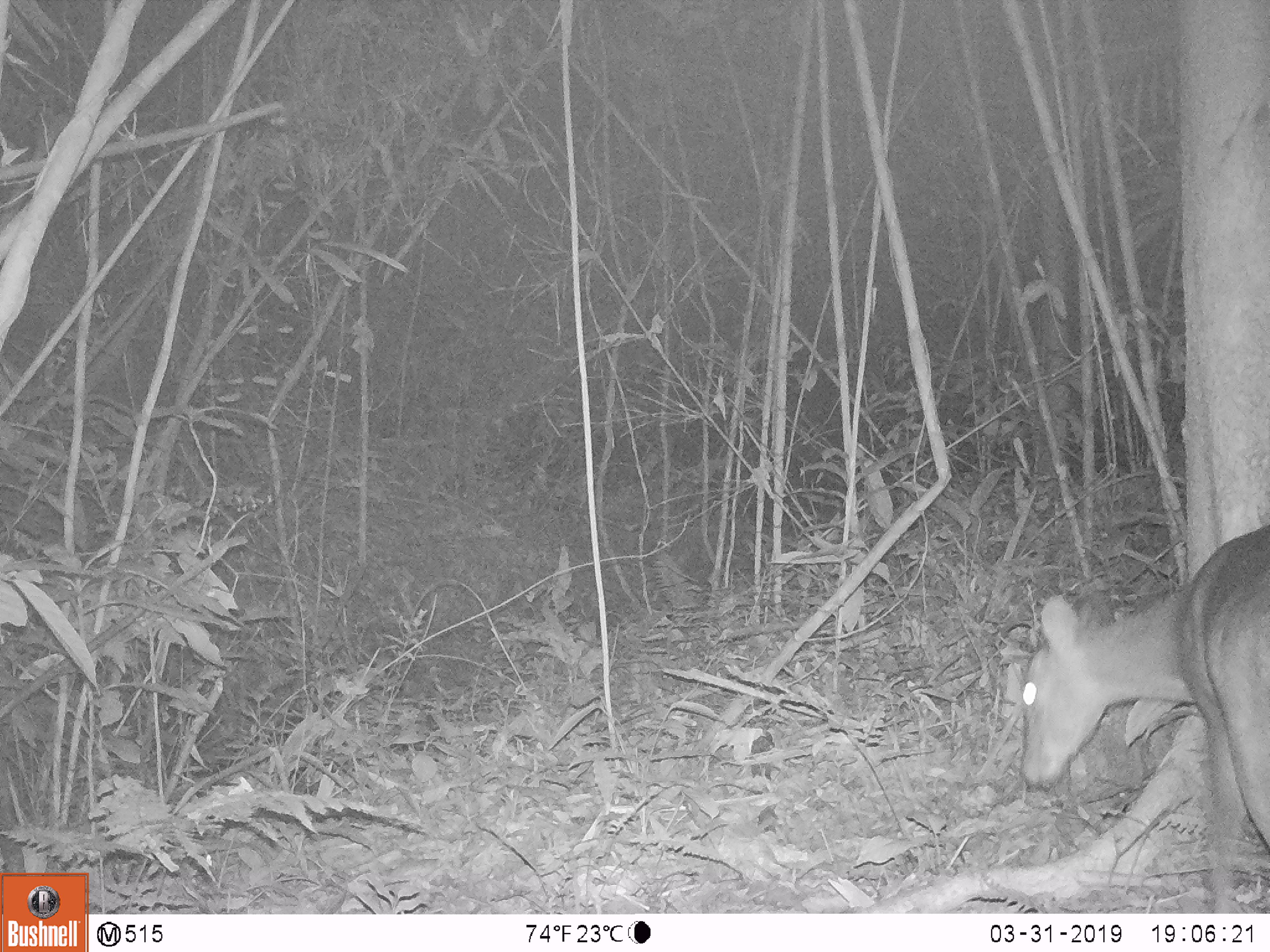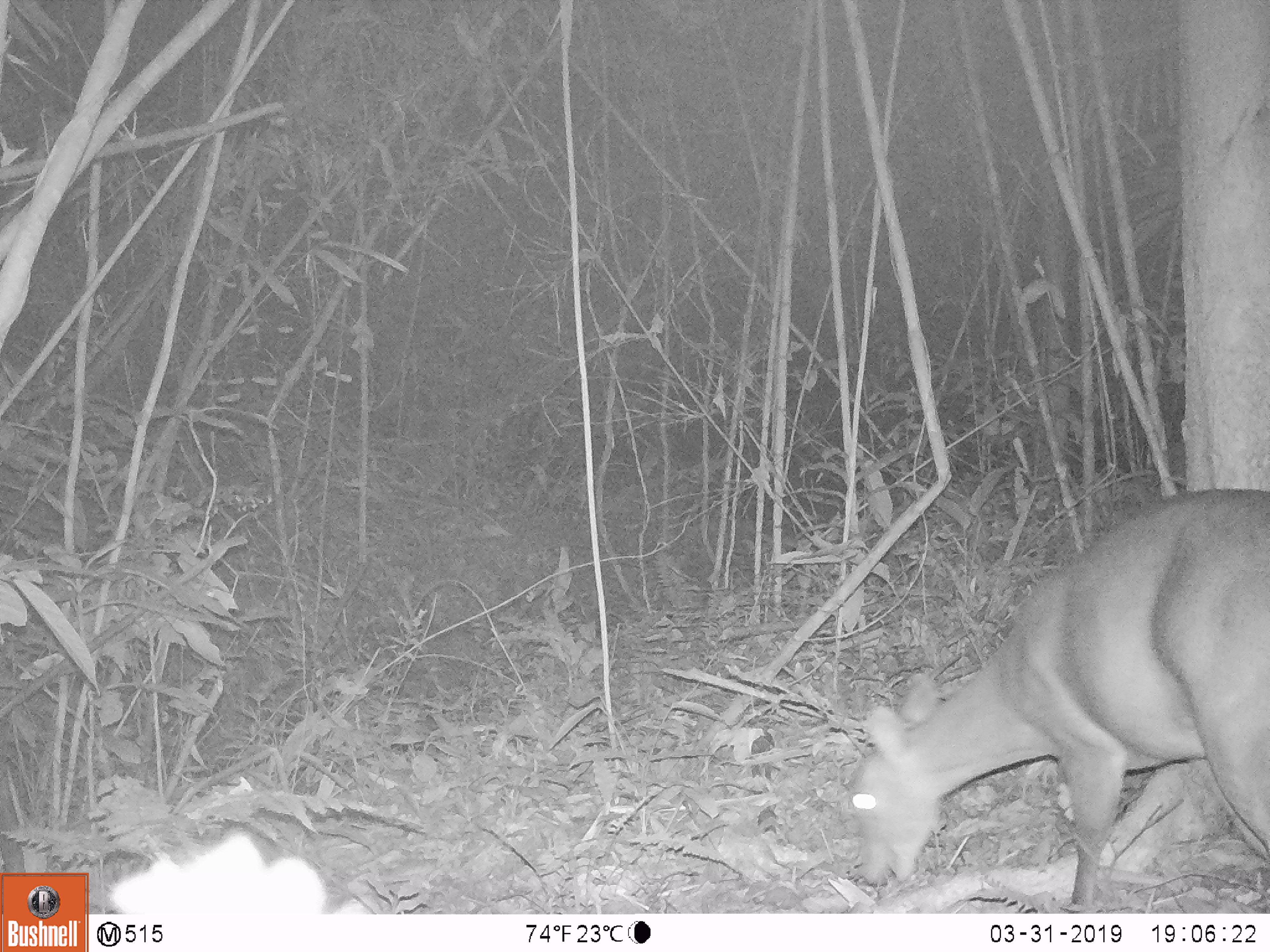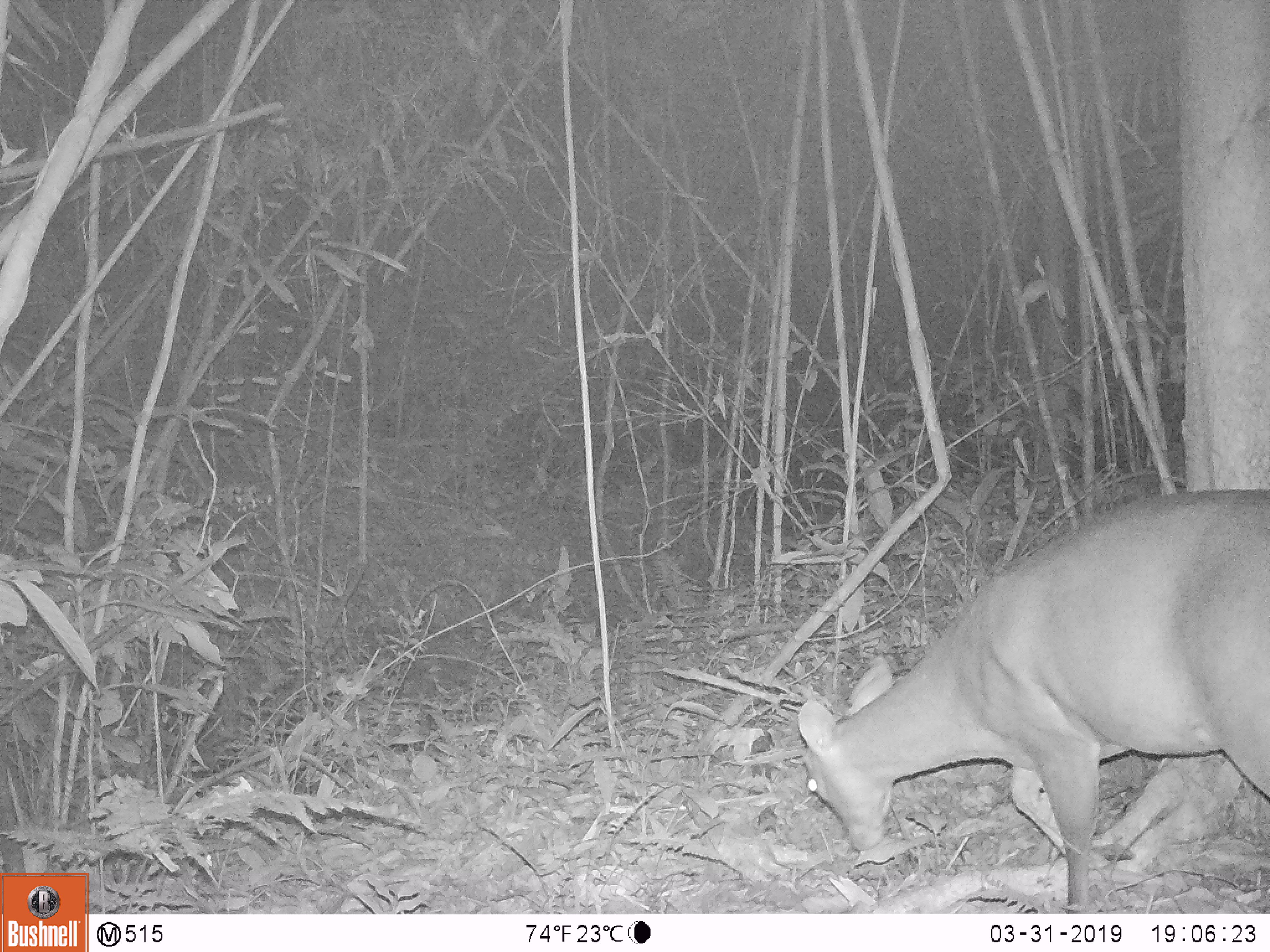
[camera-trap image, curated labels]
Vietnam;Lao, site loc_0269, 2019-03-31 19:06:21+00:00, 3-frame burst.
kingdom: Animalia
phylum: Chordata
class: Mammalia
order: Artiodactyla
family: Cervidae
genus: Muntiacus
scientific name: Muntiacus vuquangensis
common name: large-antlered muntjac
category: large antlered muntjac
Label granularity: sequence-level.